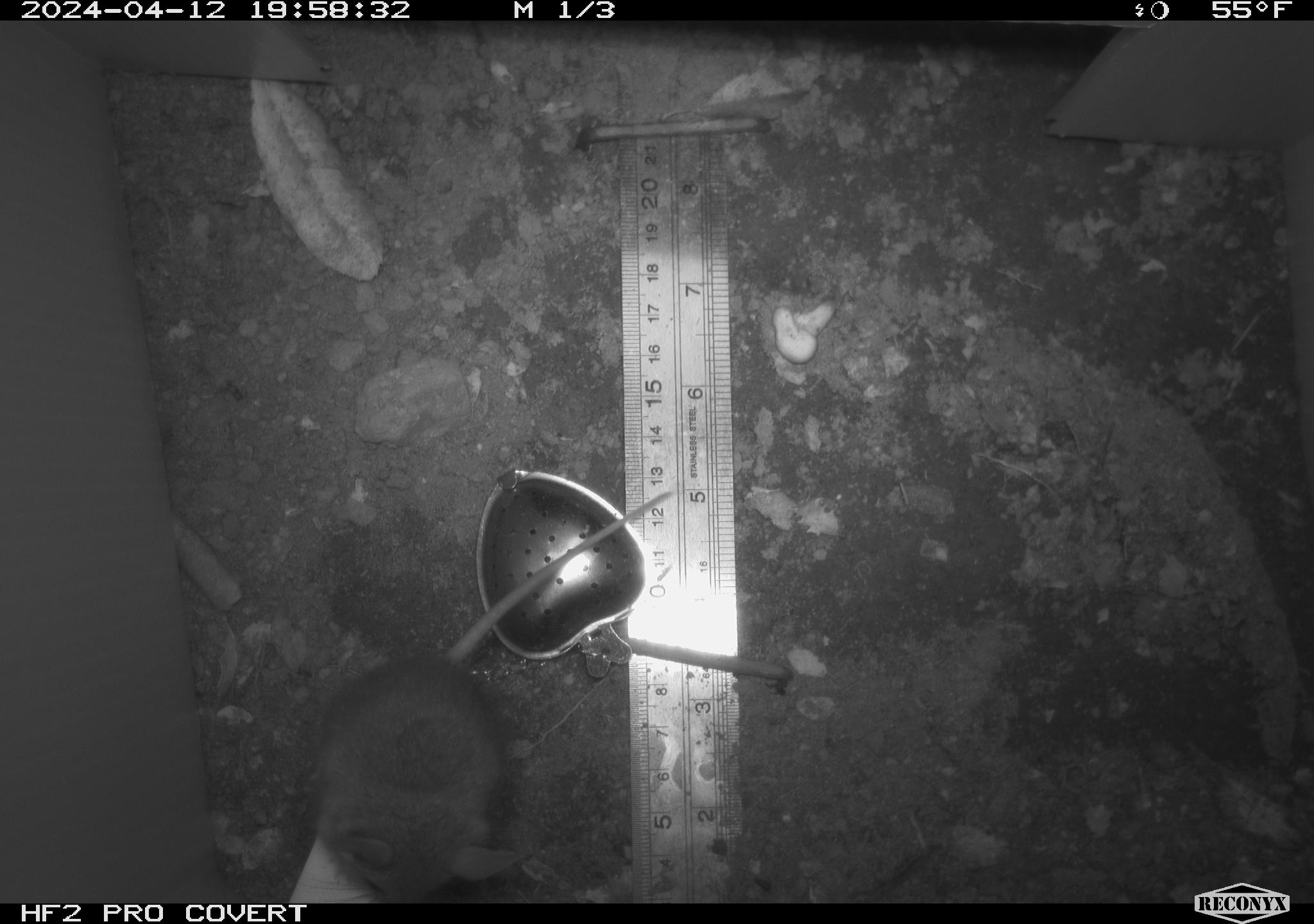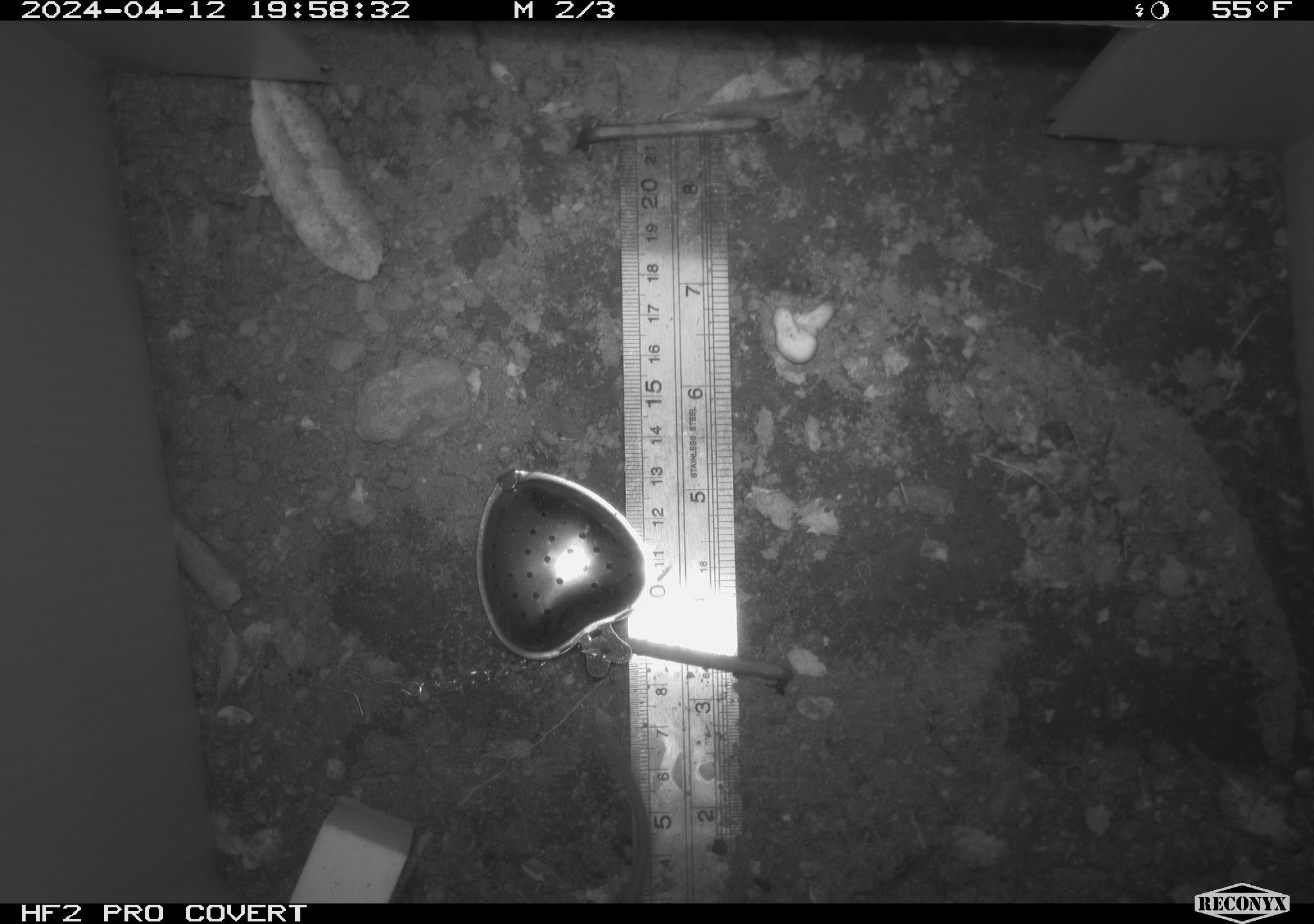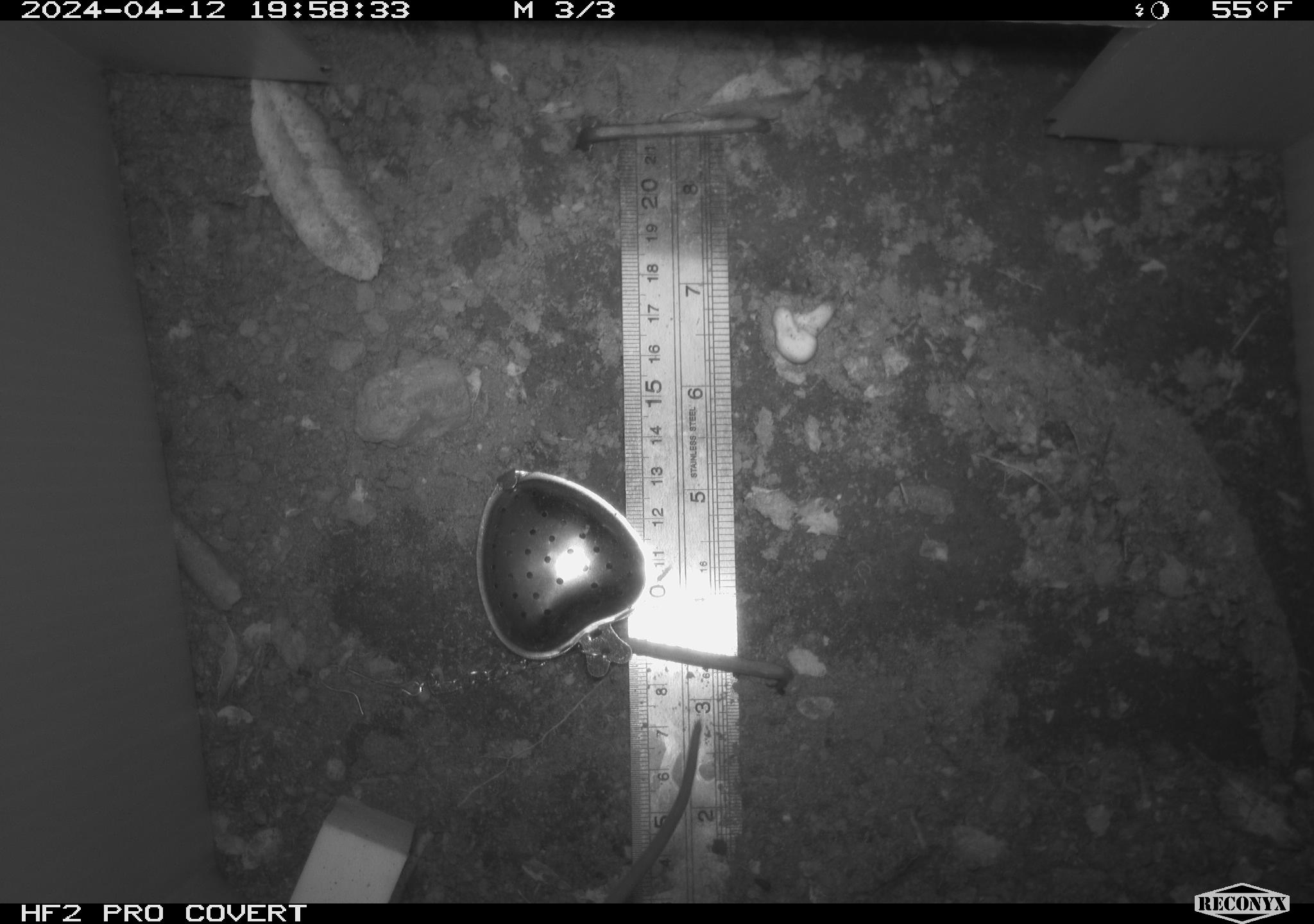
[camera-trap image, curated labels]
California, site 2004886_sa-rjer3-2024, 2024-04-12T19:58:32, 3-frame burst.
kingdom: Animalia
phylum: Chordata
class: Mammalia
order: Rodentia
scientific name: Rodentia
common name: mouse species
Mouse species (Rodentia).